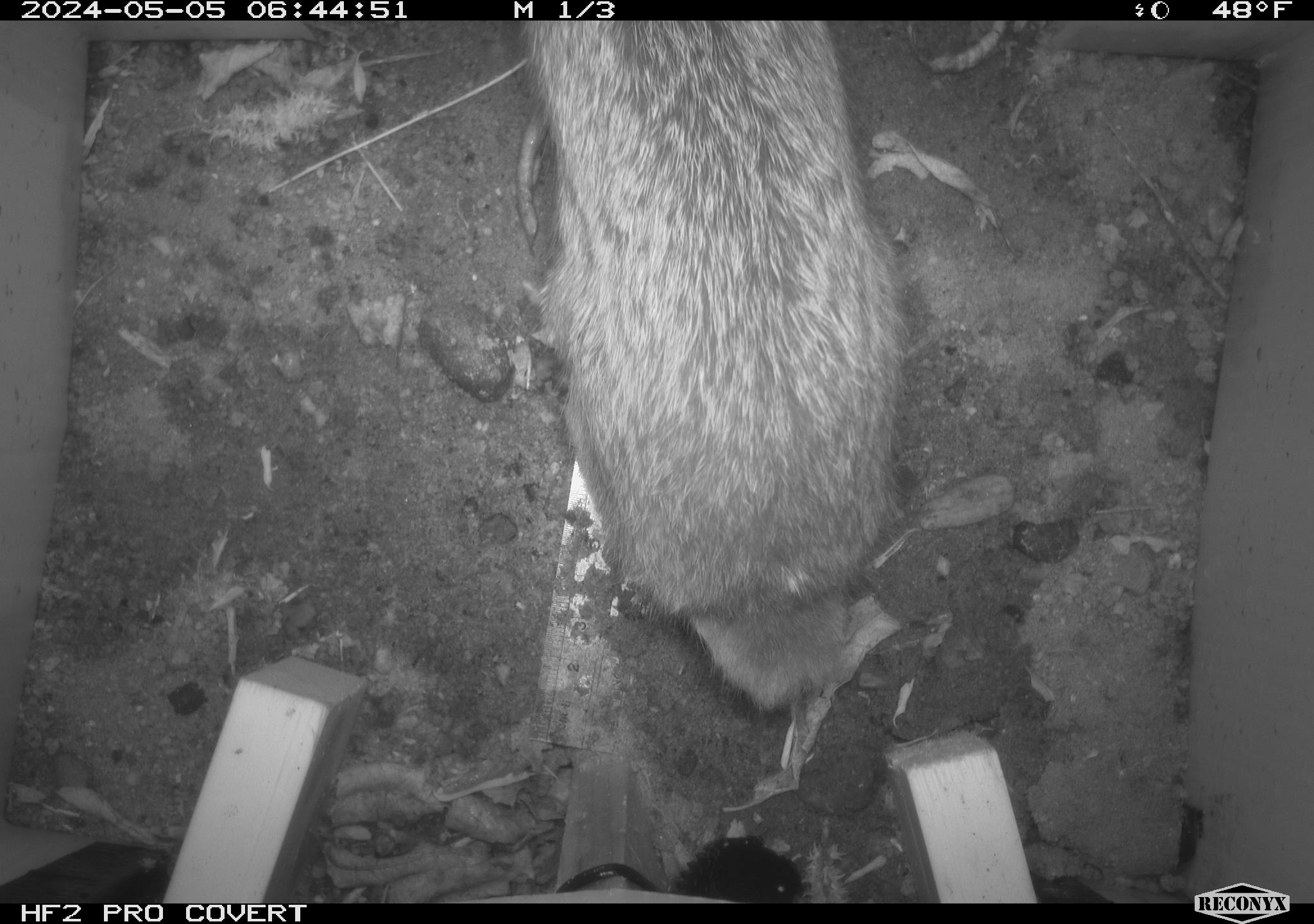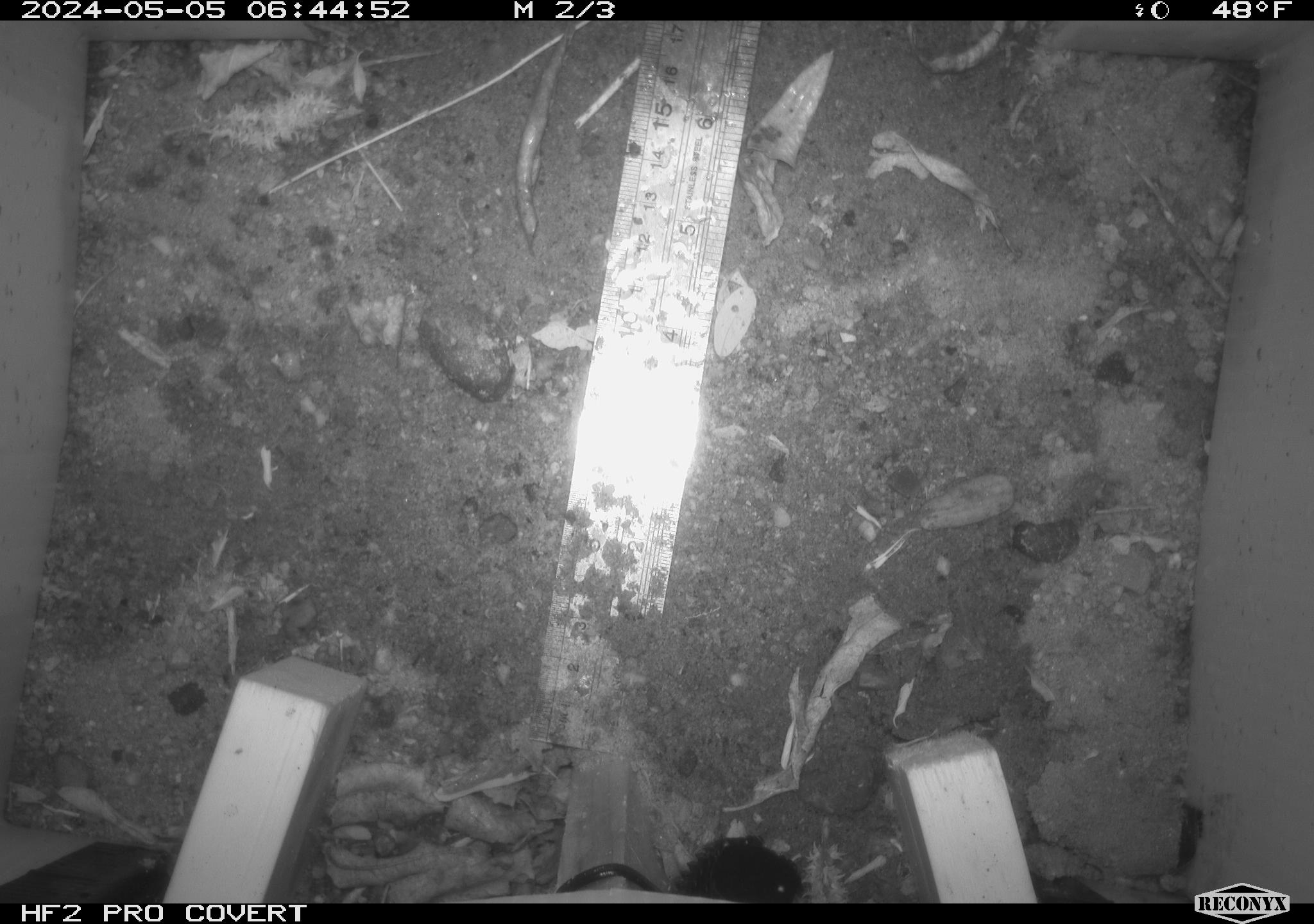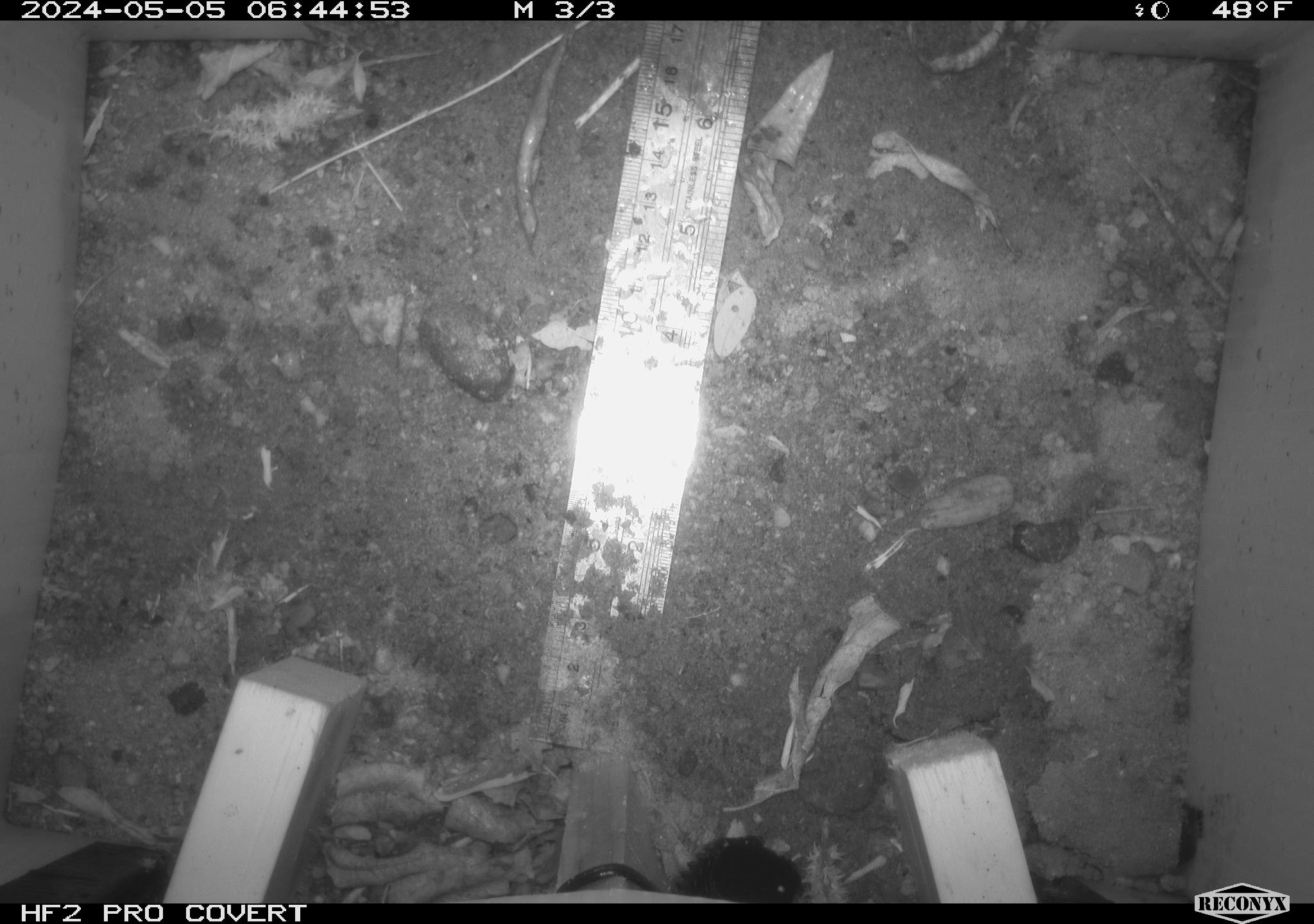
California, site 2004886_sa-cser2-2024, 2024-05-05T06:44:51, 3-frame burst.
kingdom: Animalia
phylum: Chordata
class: Mammalia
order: Lagomorpha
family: Leporidae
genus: Sylvilagus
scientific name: Sylvilagus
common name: cottontail rabbits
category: sylvilagus species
Sylvilagus species (cottontail rabbits) (Sylvilagus).